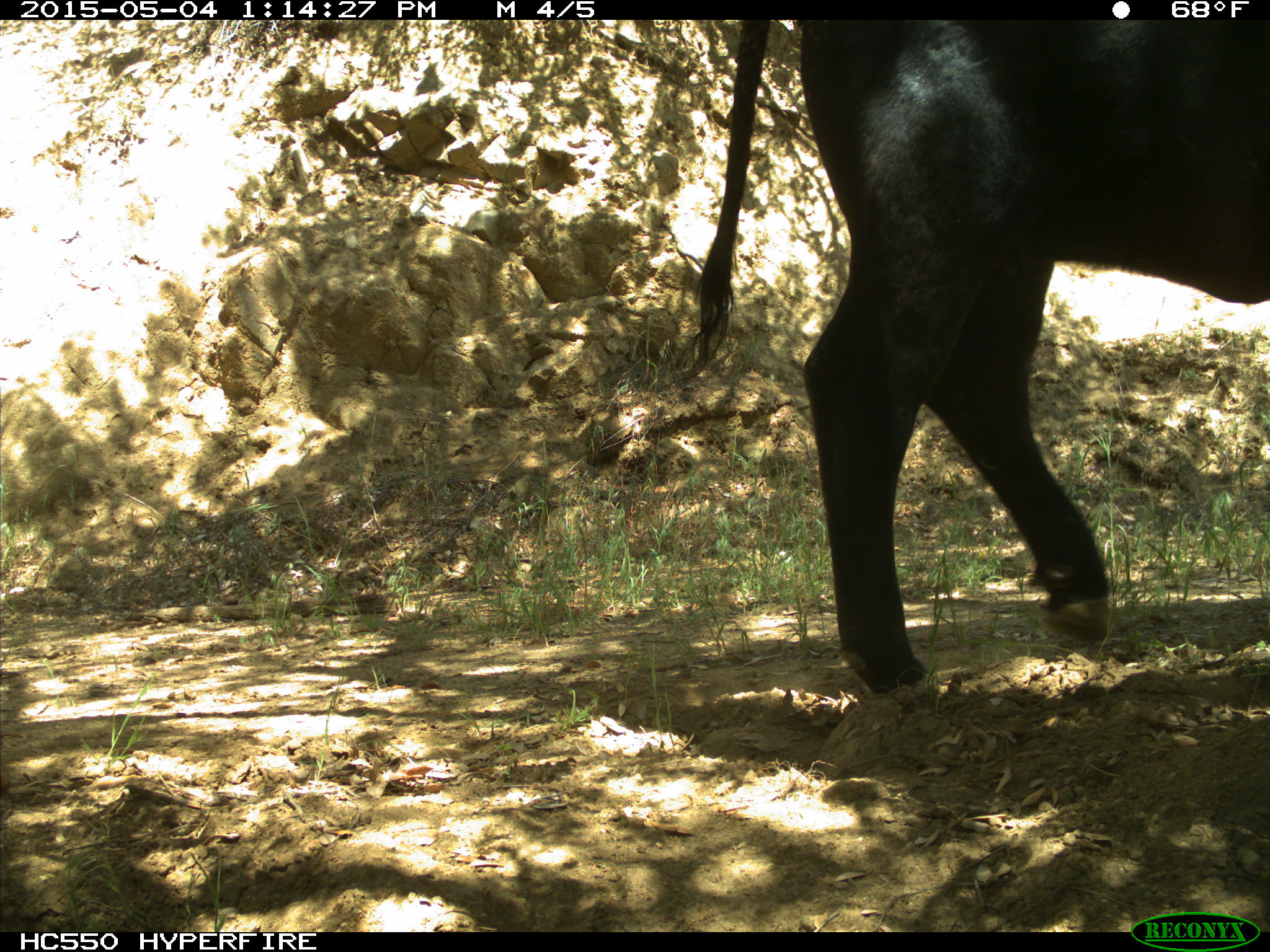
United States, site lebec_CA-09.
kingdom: Animalia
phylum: Chordata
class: Mammalia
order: Artiodactyla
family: Bovidae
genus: Bos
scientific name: Bos taurus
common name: domestic cow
Bos taurus (domestic cow).